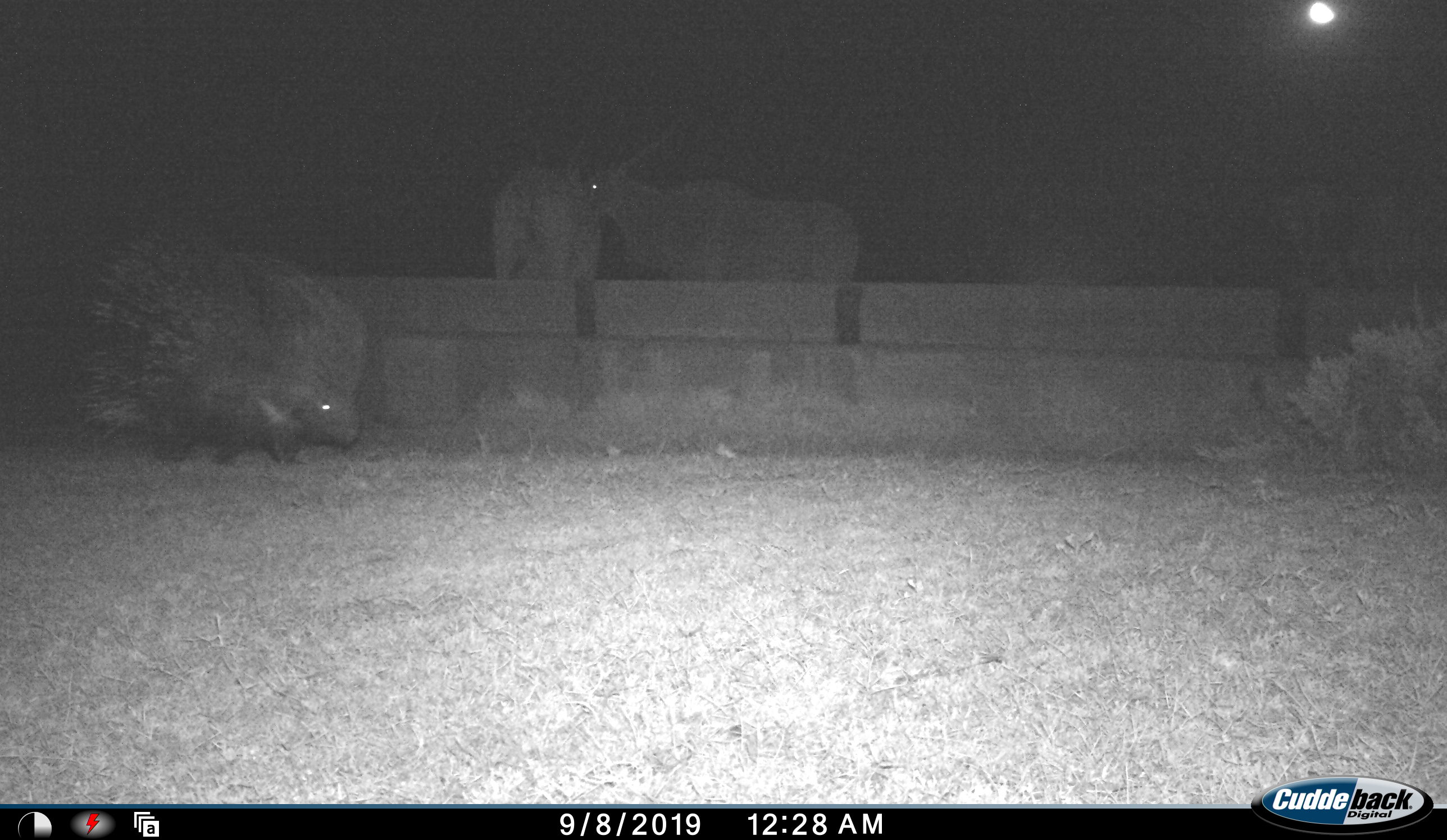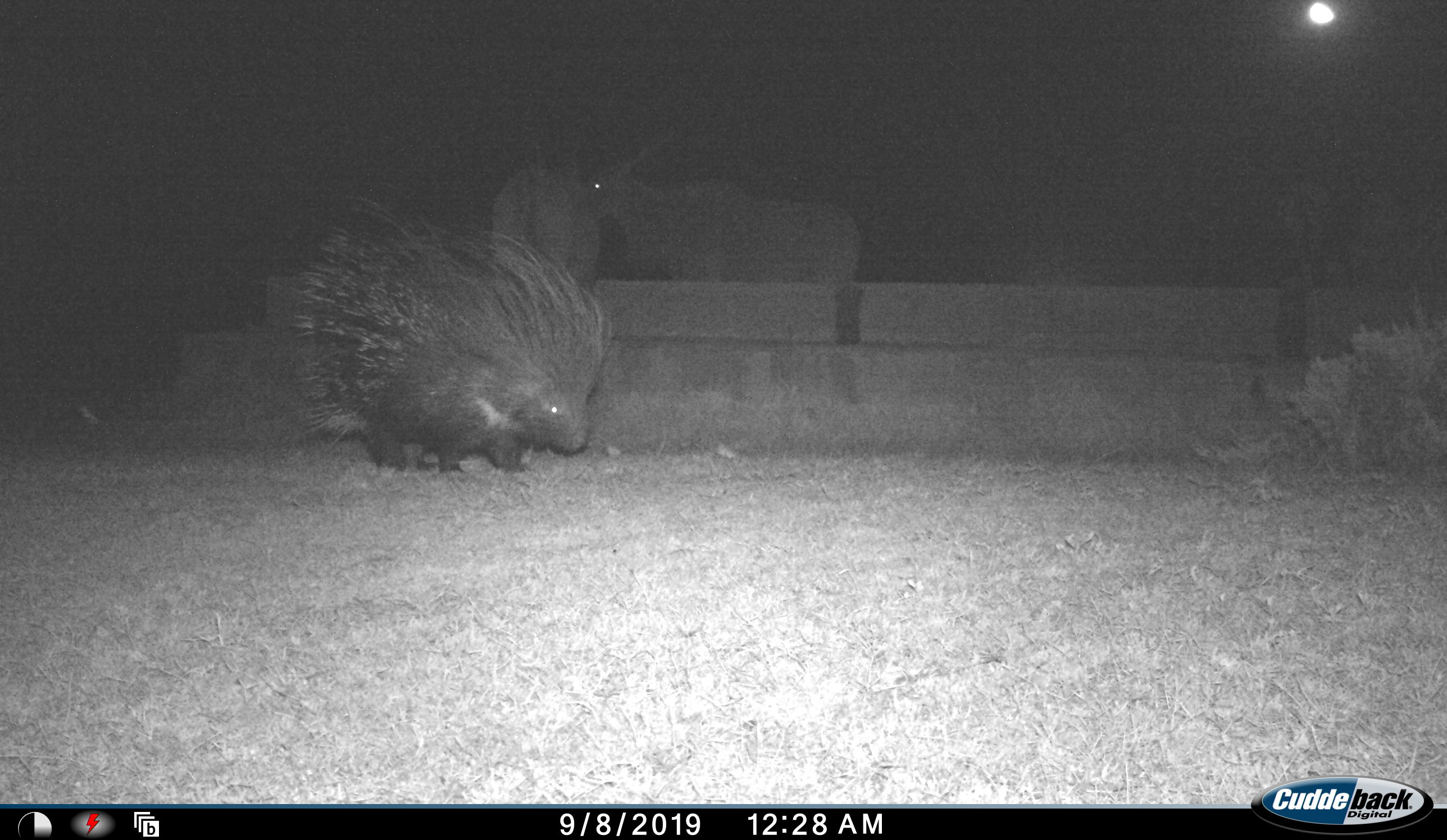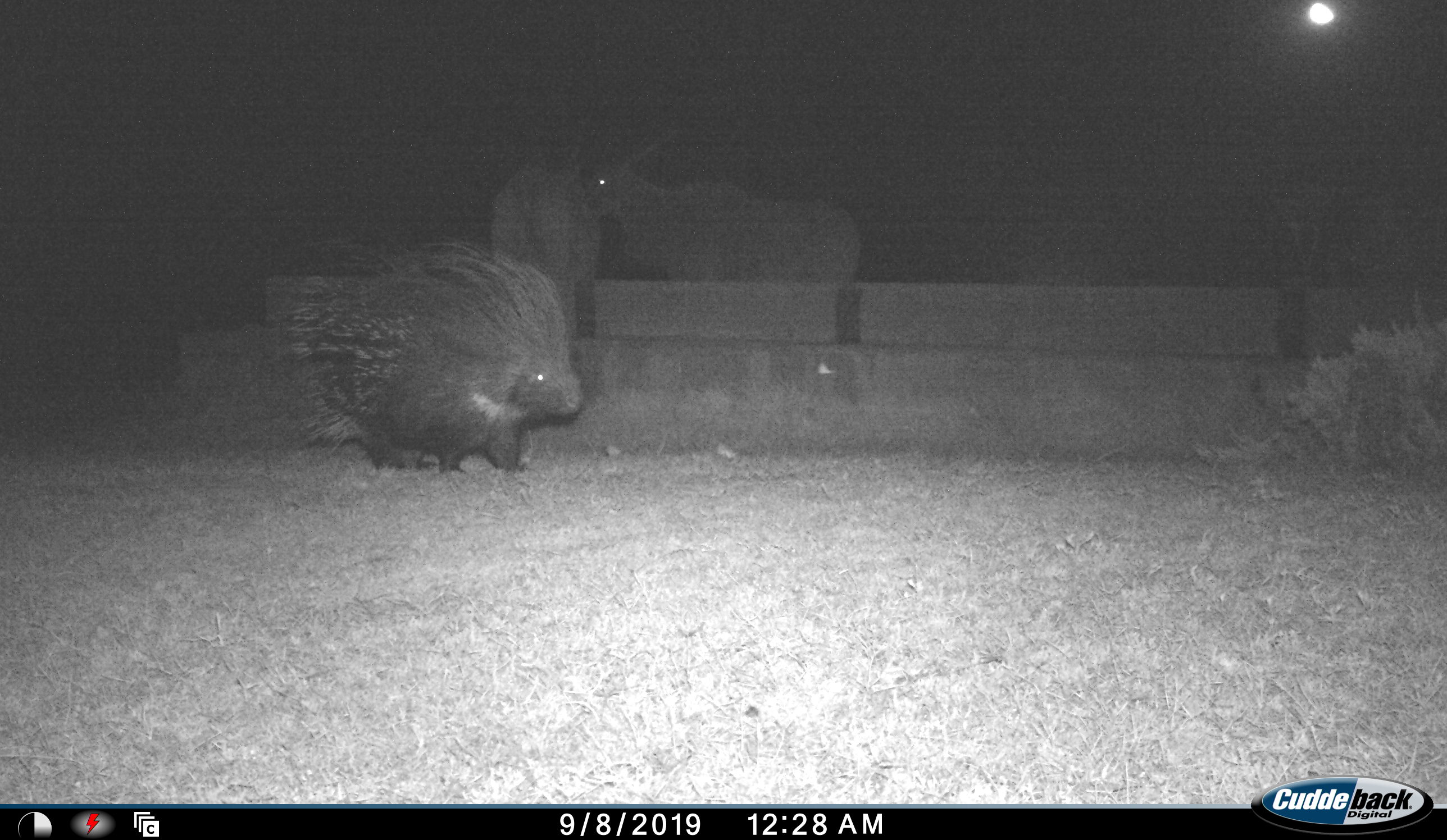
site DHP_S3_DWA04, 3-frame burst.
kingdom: Animalia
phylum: Chordata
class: Mammalia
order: Artiodactyla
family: Bovidae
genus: Tragelaphus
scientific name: Tragelaphus oryx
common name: eland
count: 2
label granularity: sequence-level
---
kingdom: Animalia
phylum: Chordata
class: Mammalia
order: Rodentia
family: Hystricidae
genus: Hystrix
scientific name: Hystrix cristata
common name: crested porcupine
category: porcupine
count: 1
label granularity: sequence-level